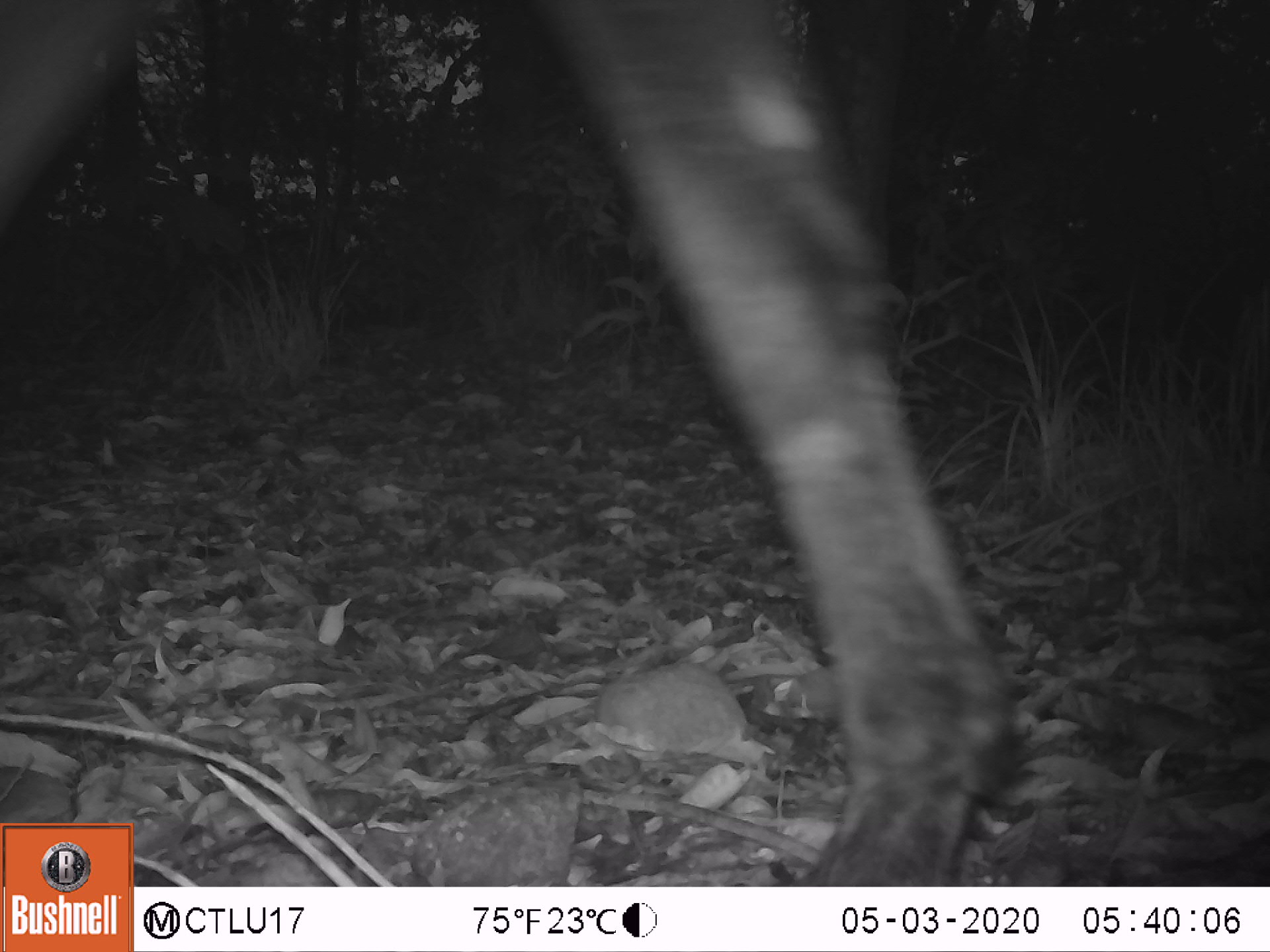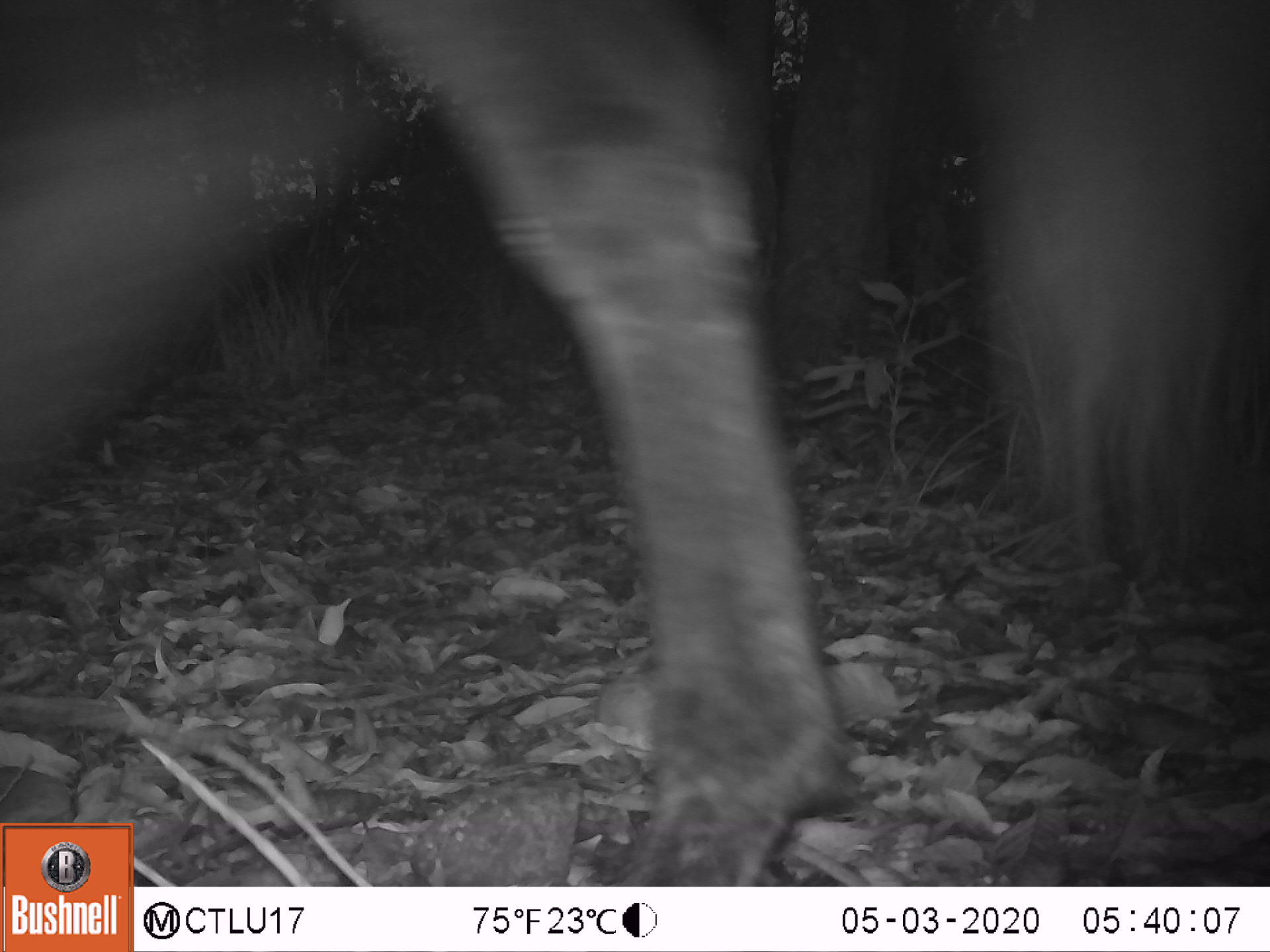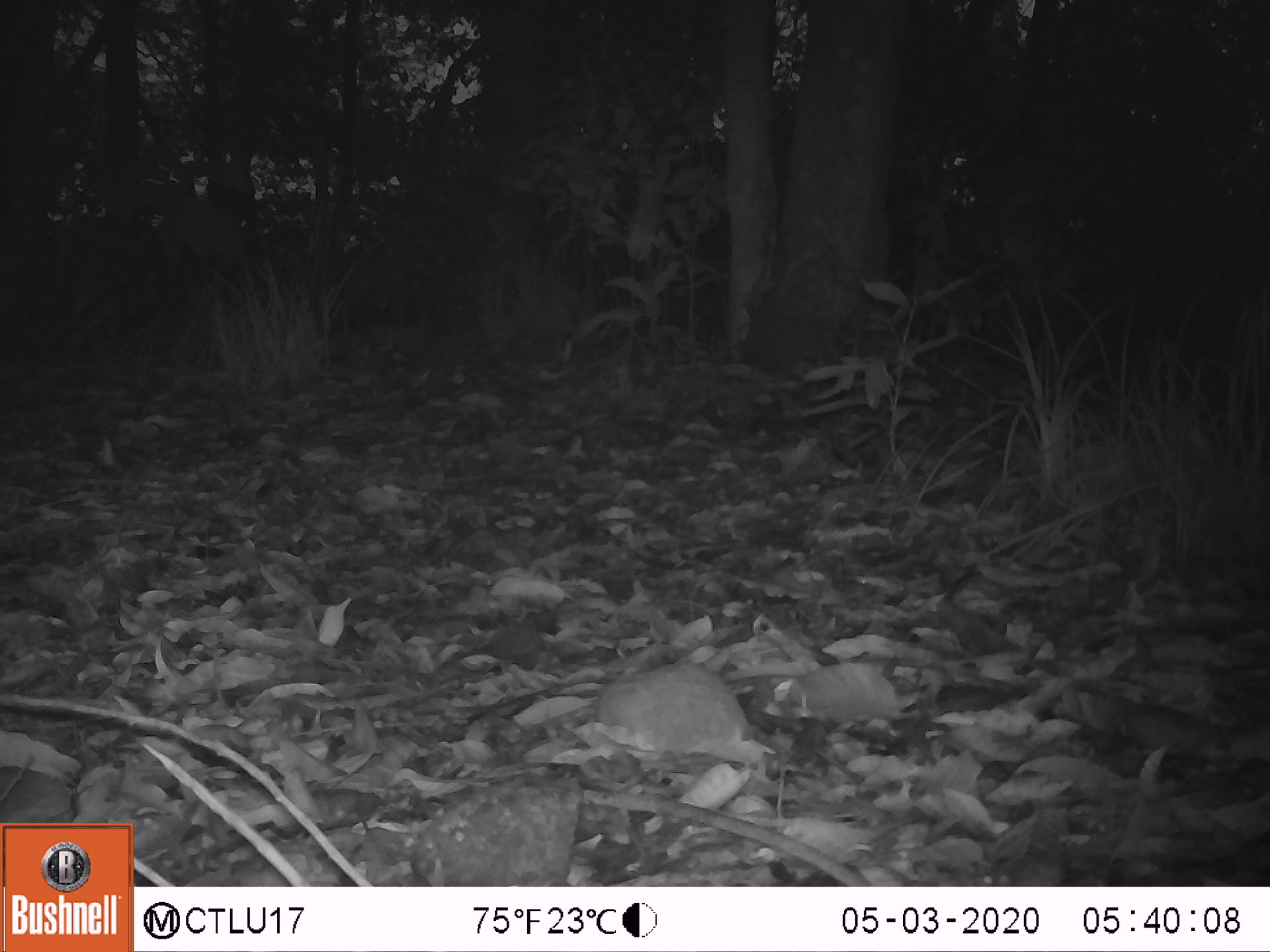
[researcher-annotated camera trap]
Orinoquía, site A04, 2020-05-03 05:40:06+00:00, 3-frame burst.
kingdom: Animalia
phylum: Chordata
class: Mammalia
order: Artiodactyla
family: Bovidae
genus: Bos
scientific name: Bos taurus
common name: cow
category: cattle